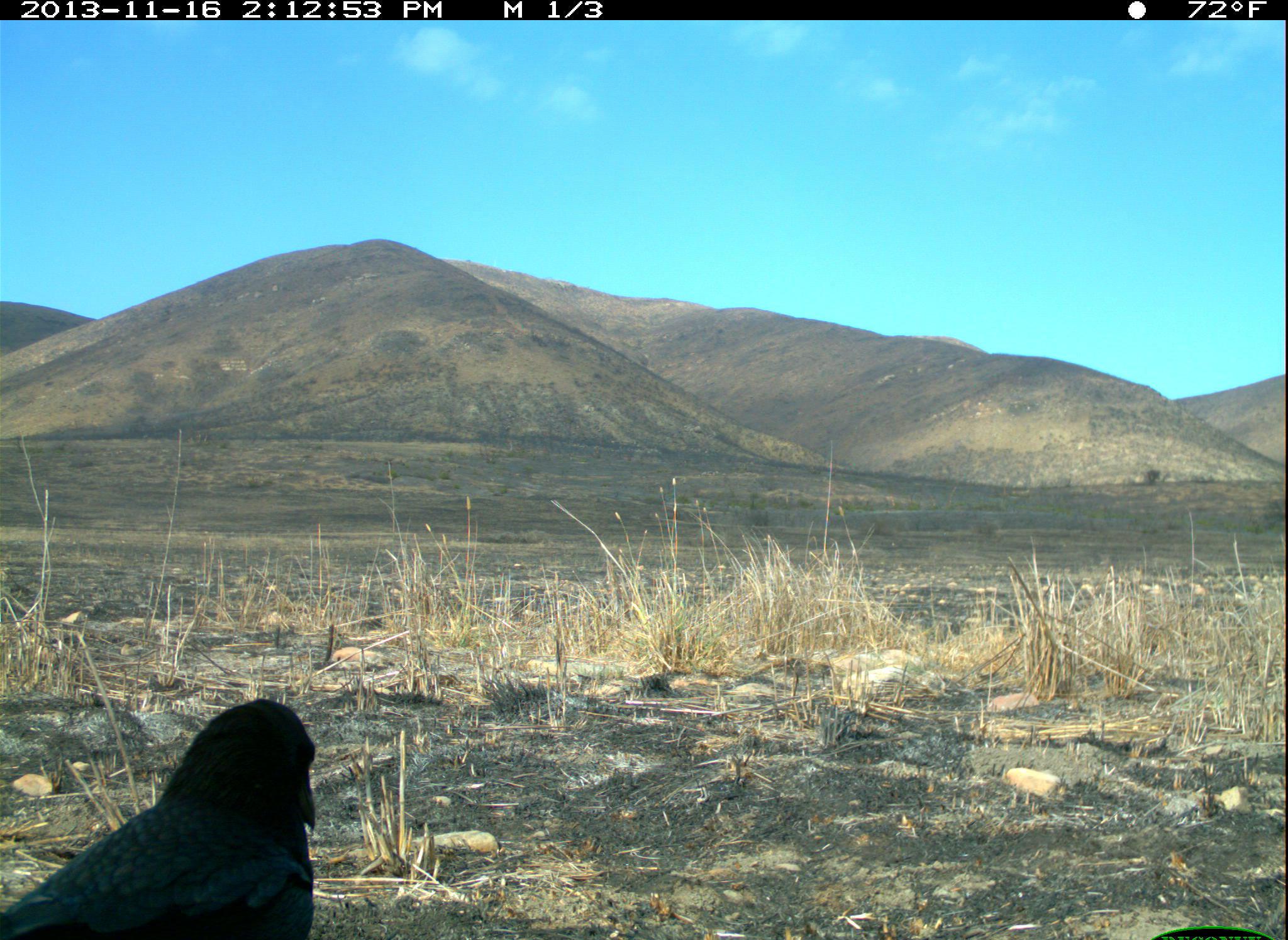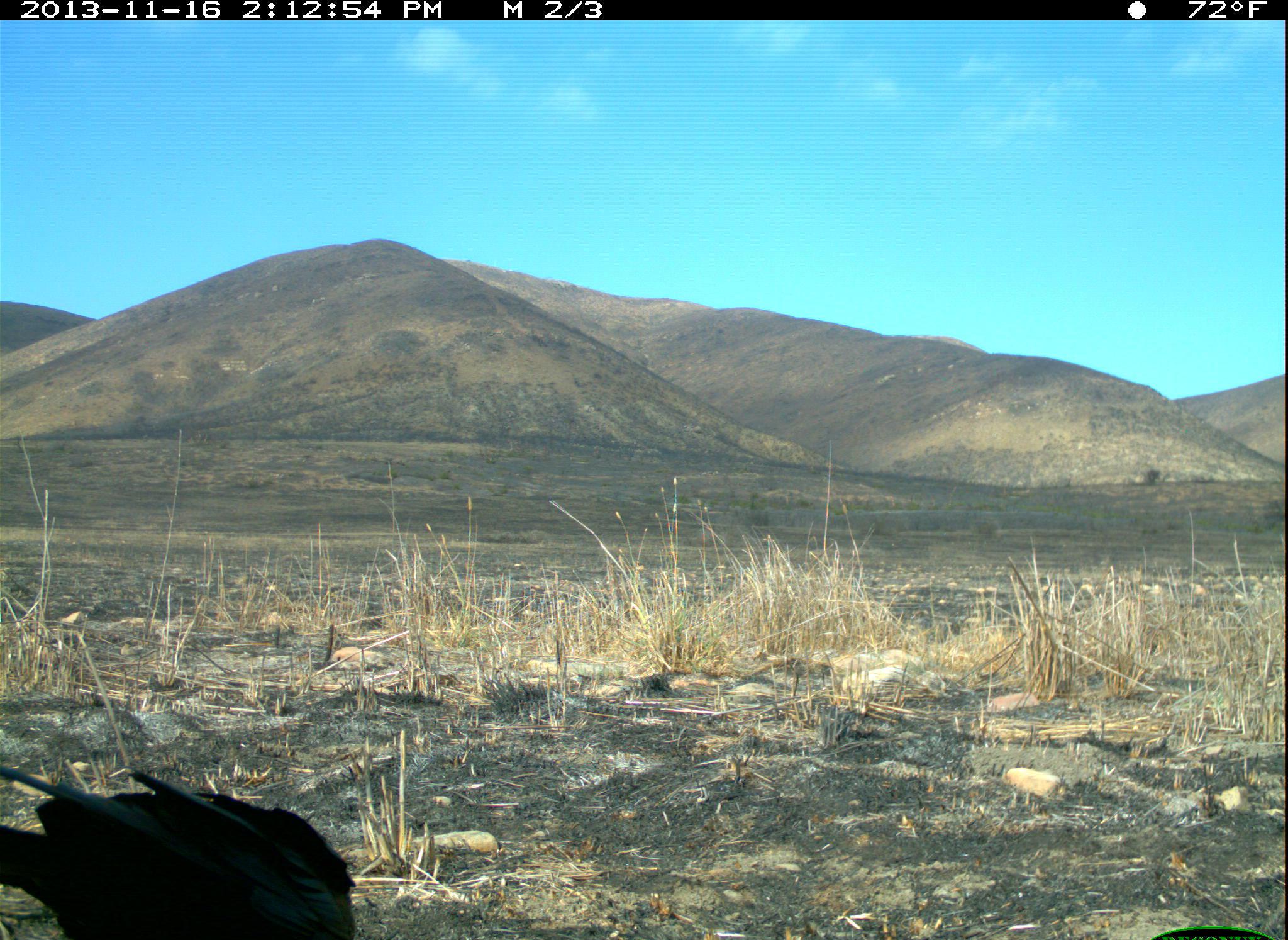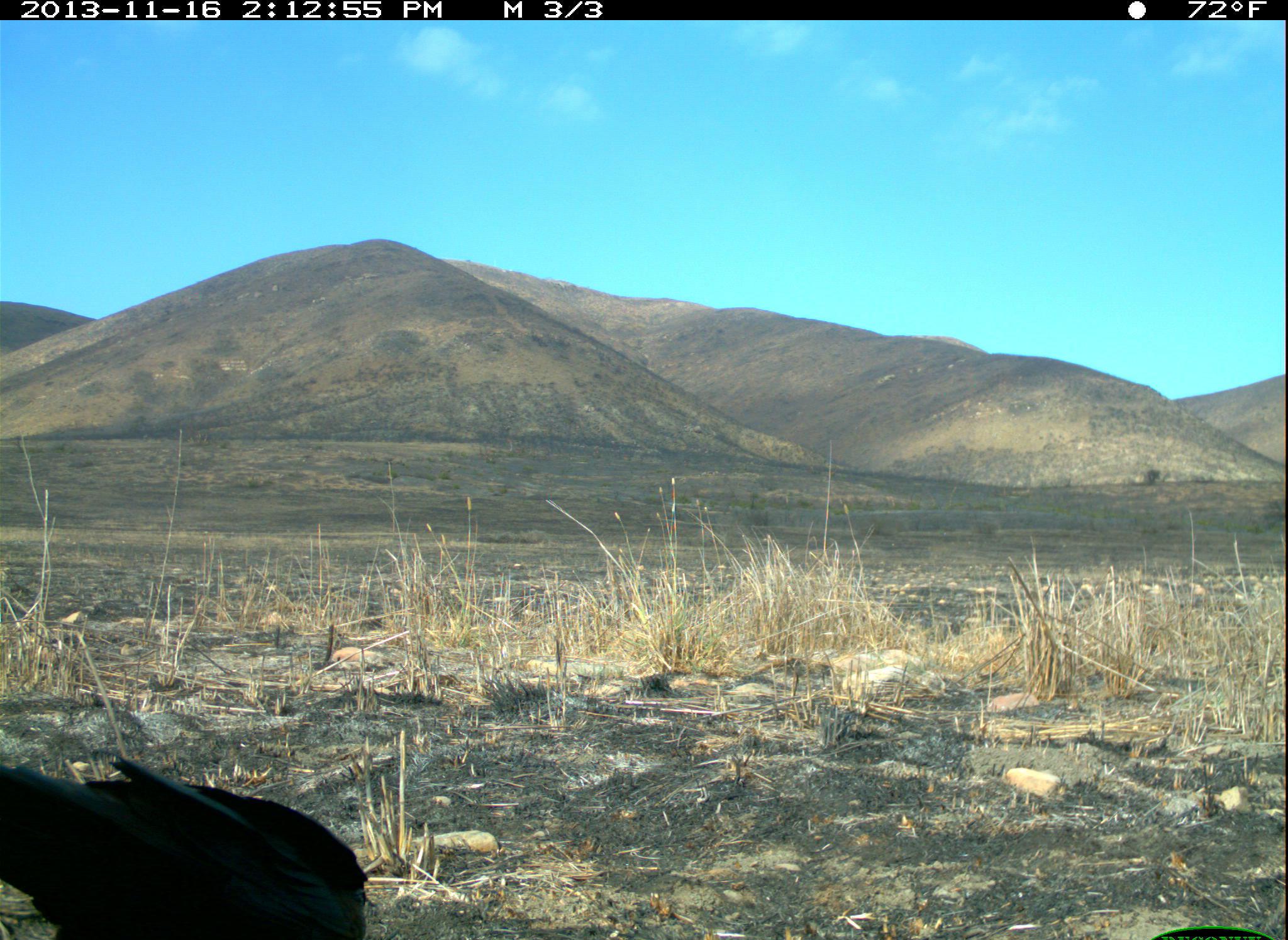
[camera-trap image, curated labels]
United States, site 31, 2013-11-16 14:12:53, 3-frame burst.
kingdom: Animalia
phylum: Chordata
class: Aves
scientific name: Aves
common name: bird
Bird (Aves).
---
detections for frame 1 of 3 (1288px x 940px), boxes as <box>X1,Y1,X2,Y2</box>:
bird: <box>0,701,318,939</box>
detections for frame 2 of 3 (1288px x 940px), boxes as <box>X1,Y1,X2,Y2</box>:
bird: <box>0,758,353,939</box>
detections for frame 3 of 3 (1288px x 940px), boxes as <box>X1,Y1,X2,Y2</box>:
bird: <box>0,754,366,939</box>